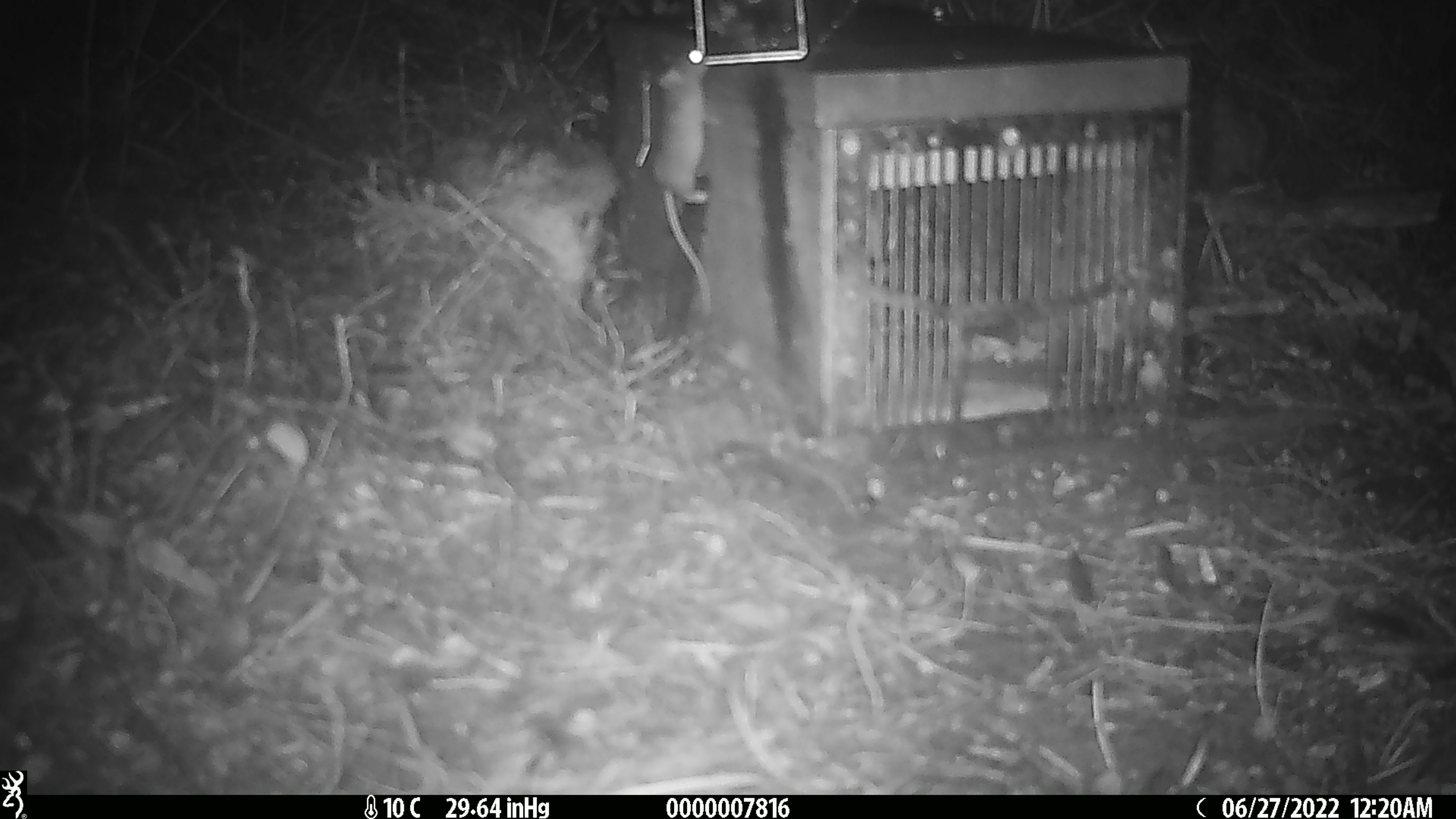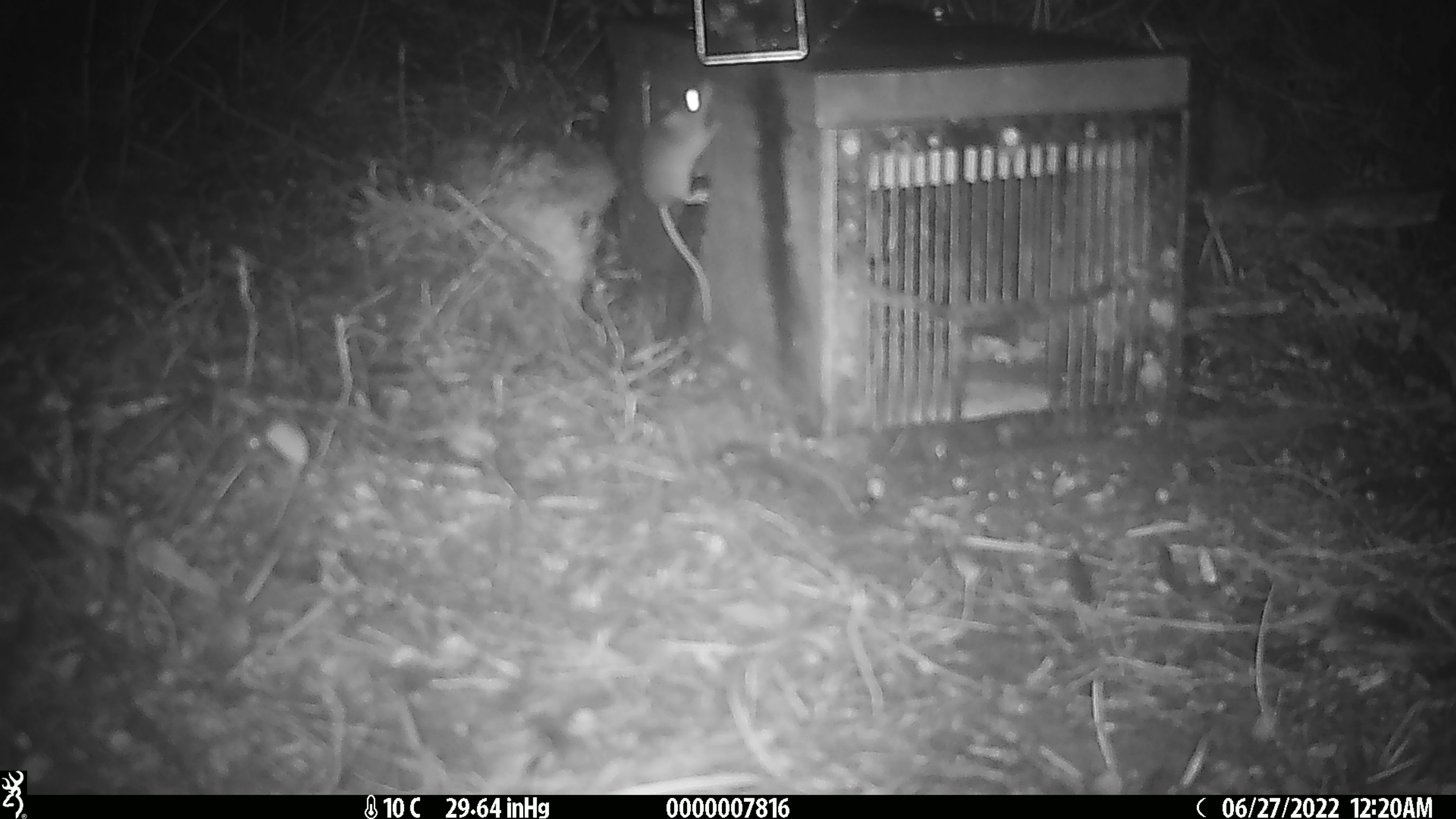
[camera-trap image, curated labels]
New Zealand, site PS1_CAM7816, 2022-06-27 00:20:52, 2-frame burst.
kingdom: Animalia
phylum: Chordata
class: Mammalia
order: Rodentia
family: Muridae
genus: Mus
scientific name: Mus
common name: mouse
Mouse (Mus).